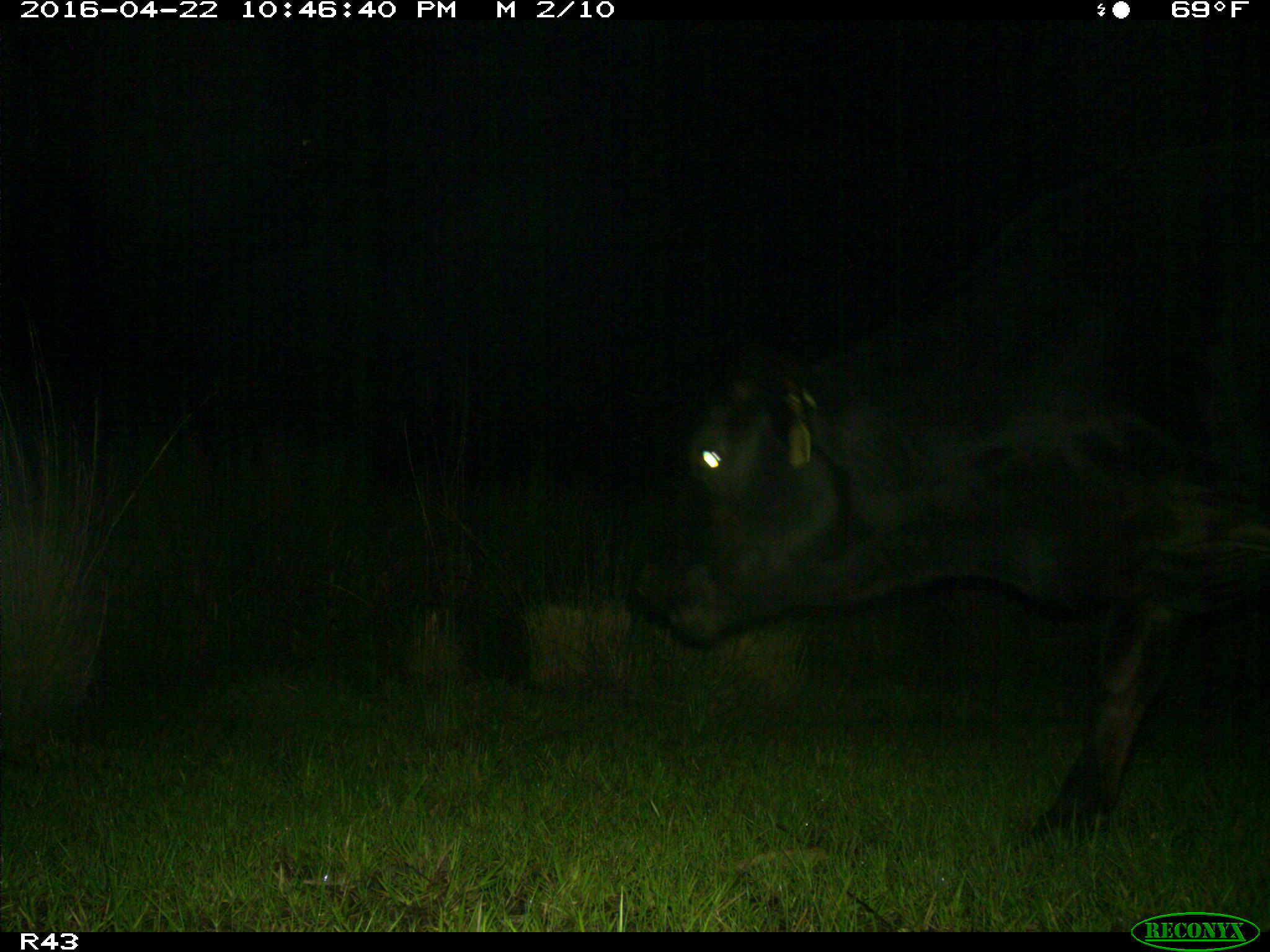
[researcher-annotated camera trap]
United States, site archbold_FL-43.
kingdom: Animalia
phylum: Chordata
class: Mammalia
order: Artiodactyla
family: Bovidae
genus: Bos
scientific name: Bos taurus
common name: domestic cow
Bos taurus (domestic cow).